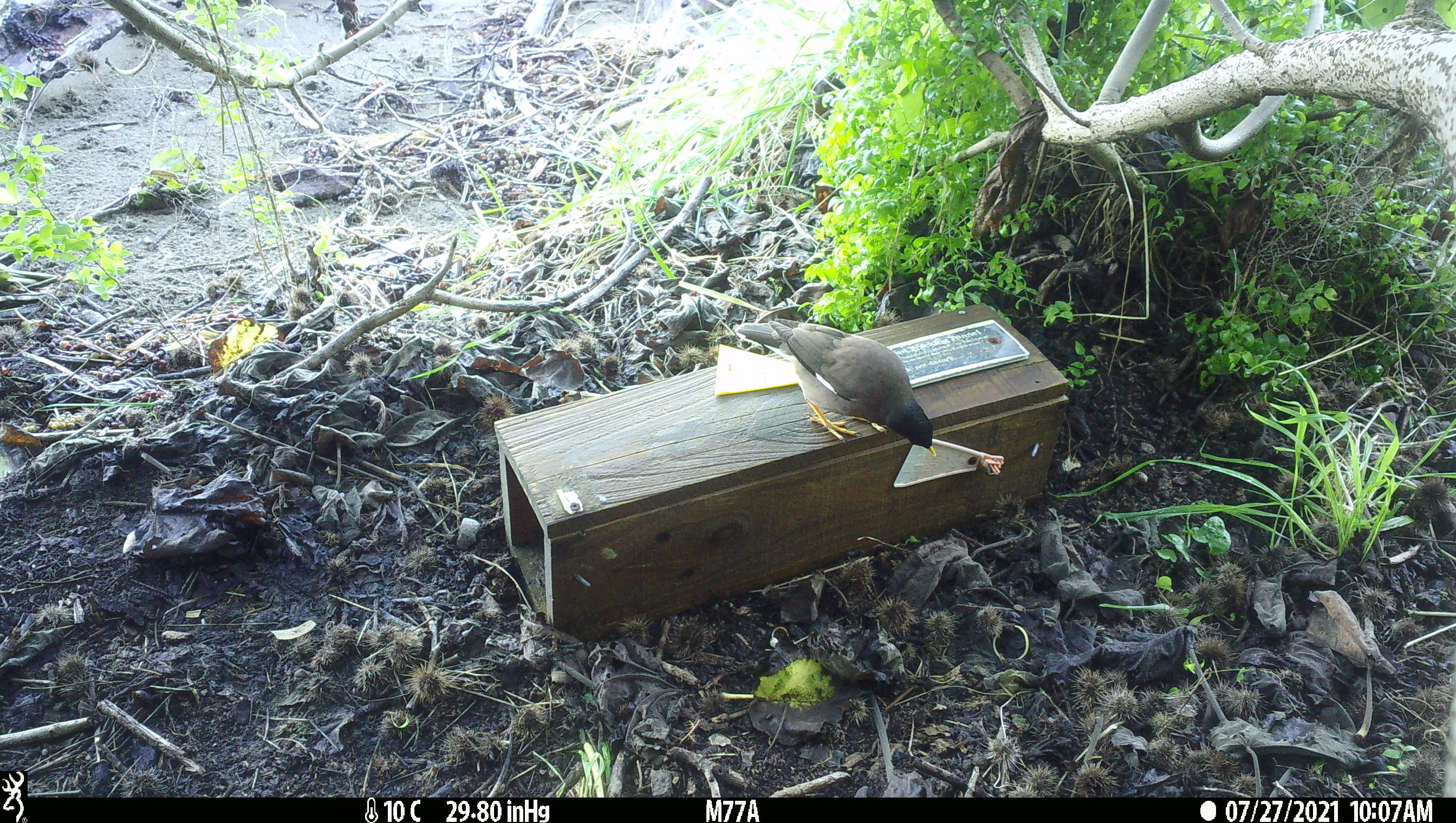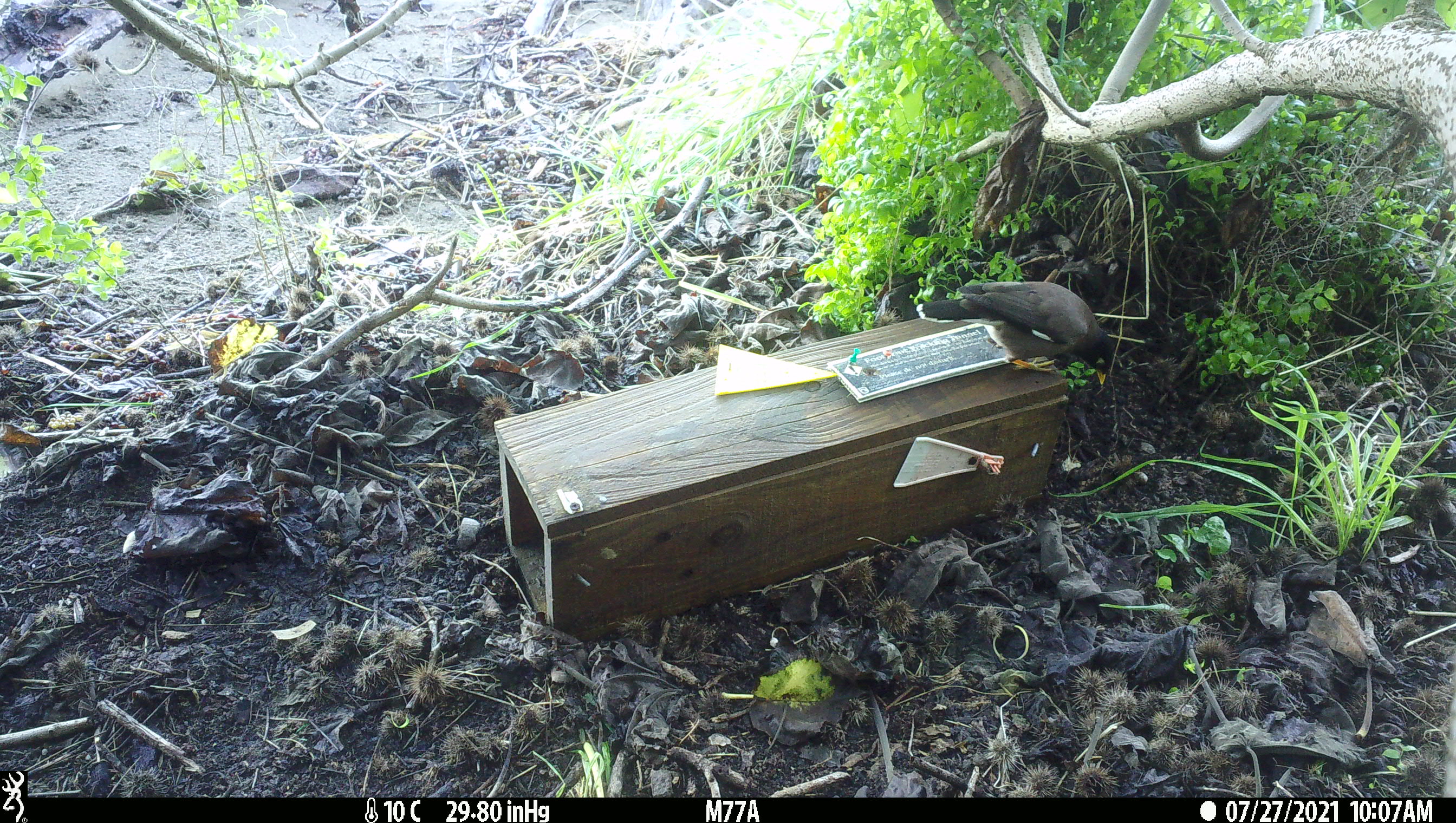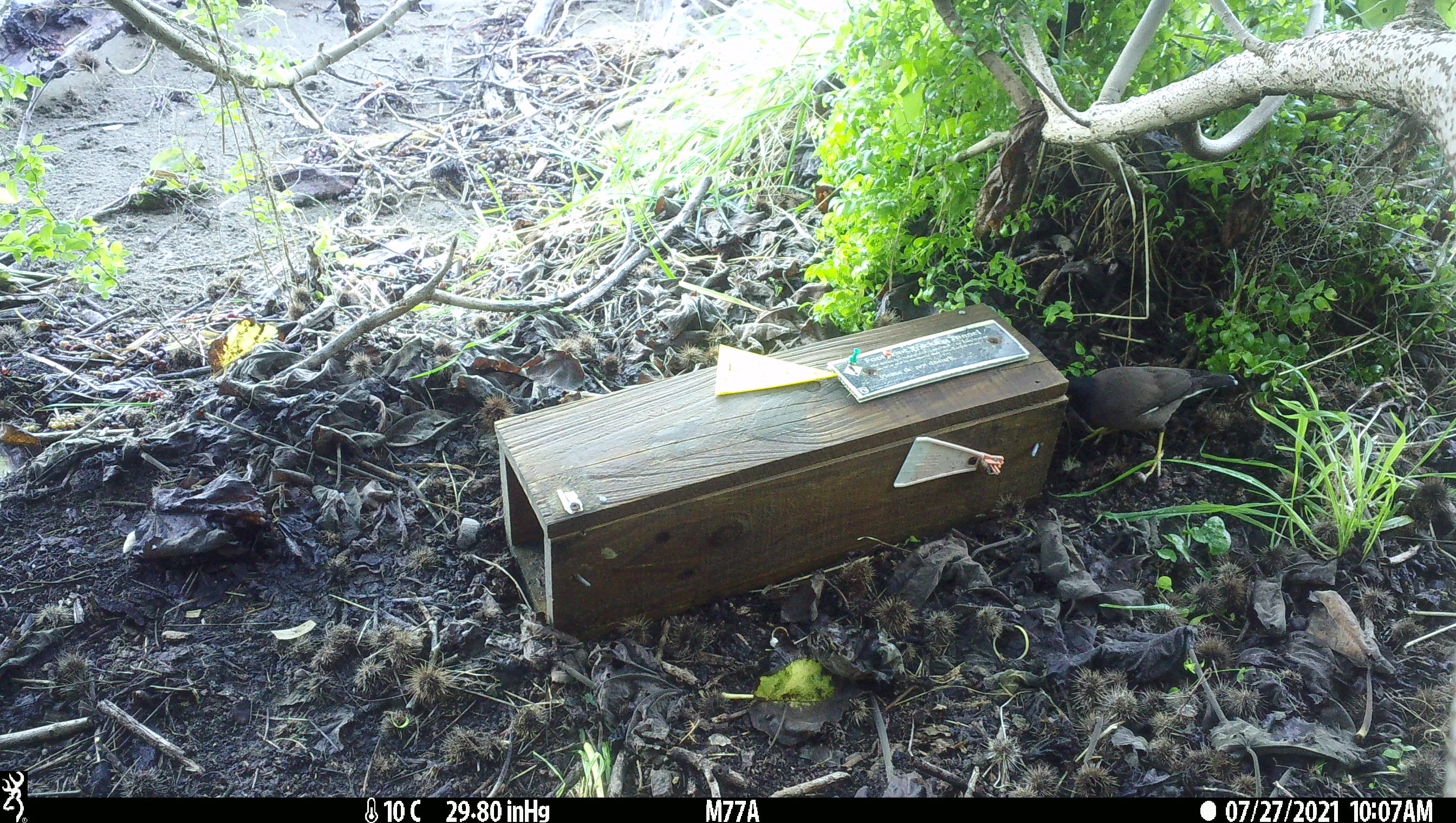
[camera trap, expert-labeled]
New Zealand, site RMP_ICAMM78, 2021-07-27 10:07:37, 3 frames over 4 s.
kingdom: Animalia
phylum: Chordata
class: Aves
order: Passeriformes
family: Sturnidae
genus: Acridotheres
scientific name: Acridotheres tristis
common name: common myna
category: myna